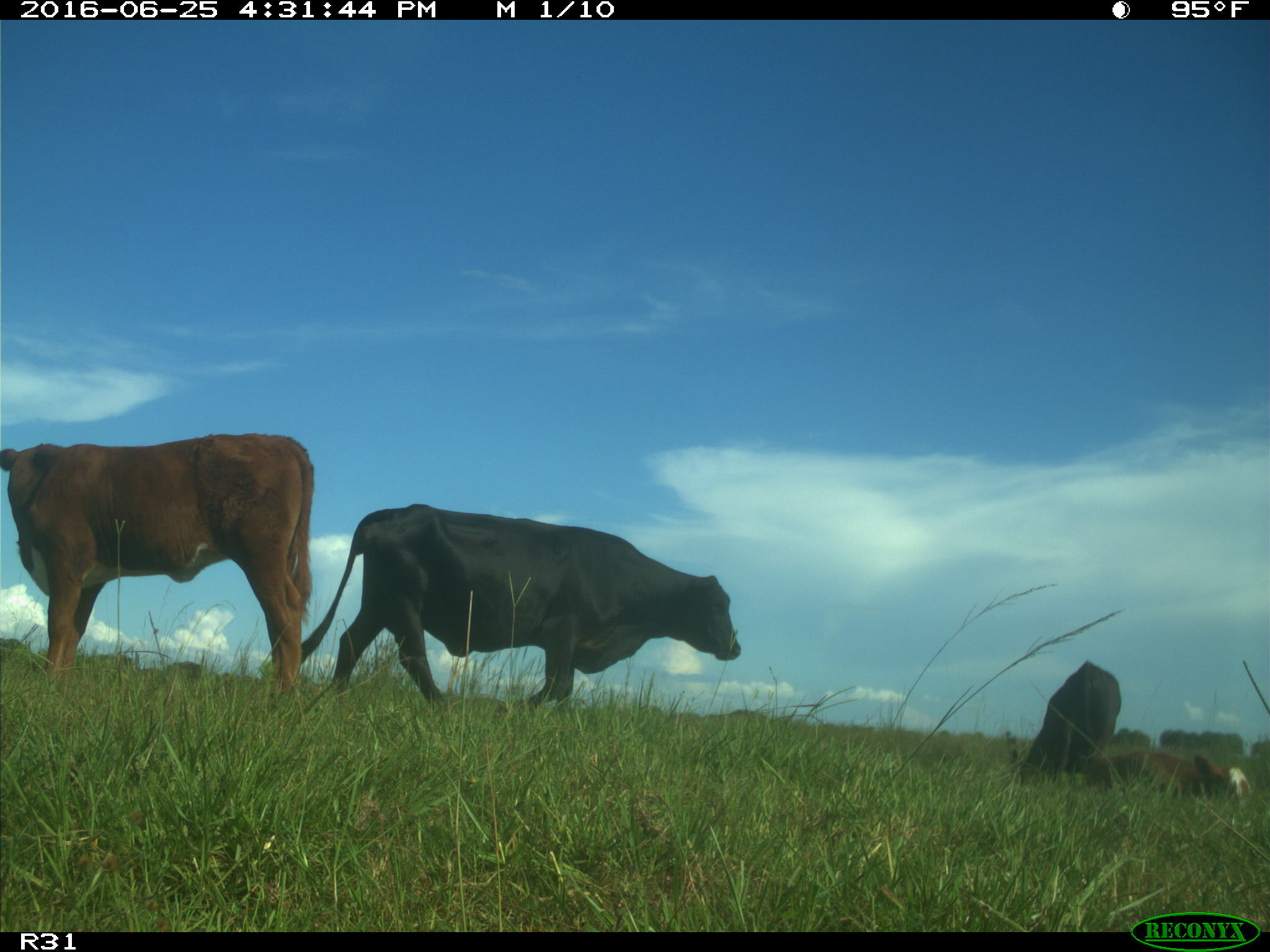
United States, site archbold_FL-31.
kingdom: Animalia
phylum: Chordata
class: Mammalia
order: Artiodactyla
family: Bovidae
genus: Bos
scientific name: Bos taurus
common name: domestic cow